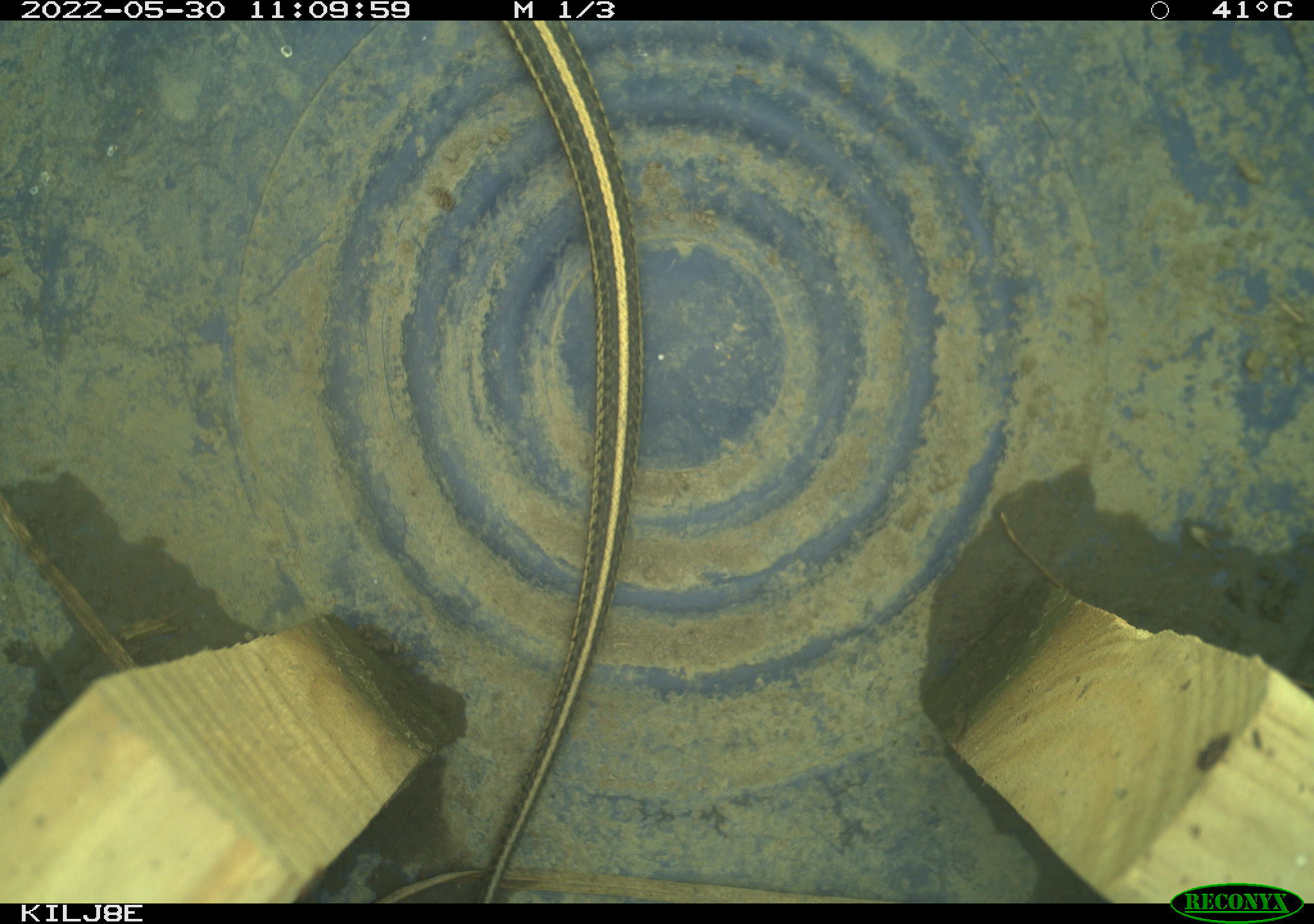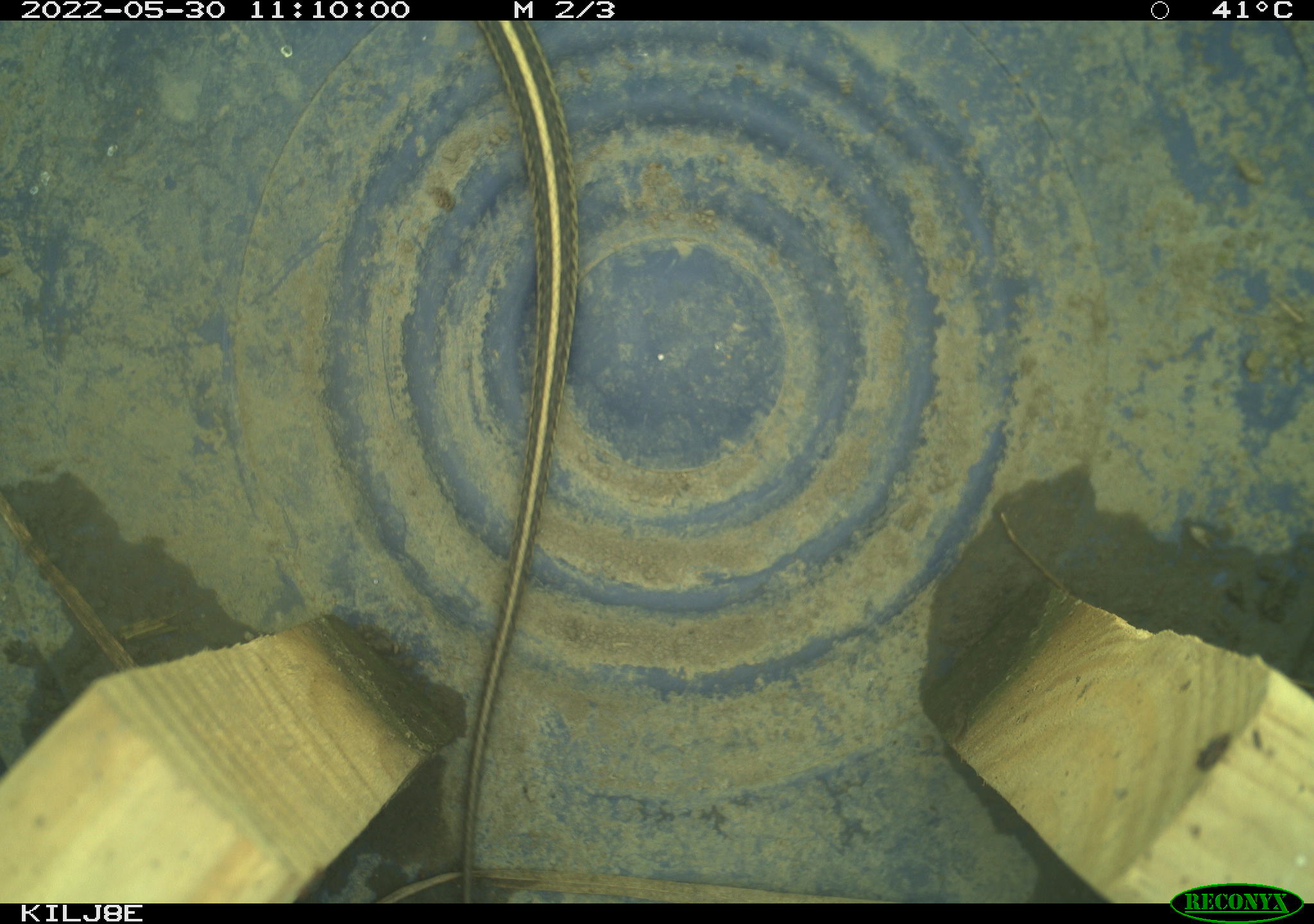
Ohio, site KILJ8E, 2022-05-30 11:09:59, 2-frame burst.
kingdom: Animalia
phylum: Chordata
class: Reptilia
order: Squamata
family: Colubridae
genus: Thamnophis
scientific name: Thamnophis radix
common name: plains gartersnake